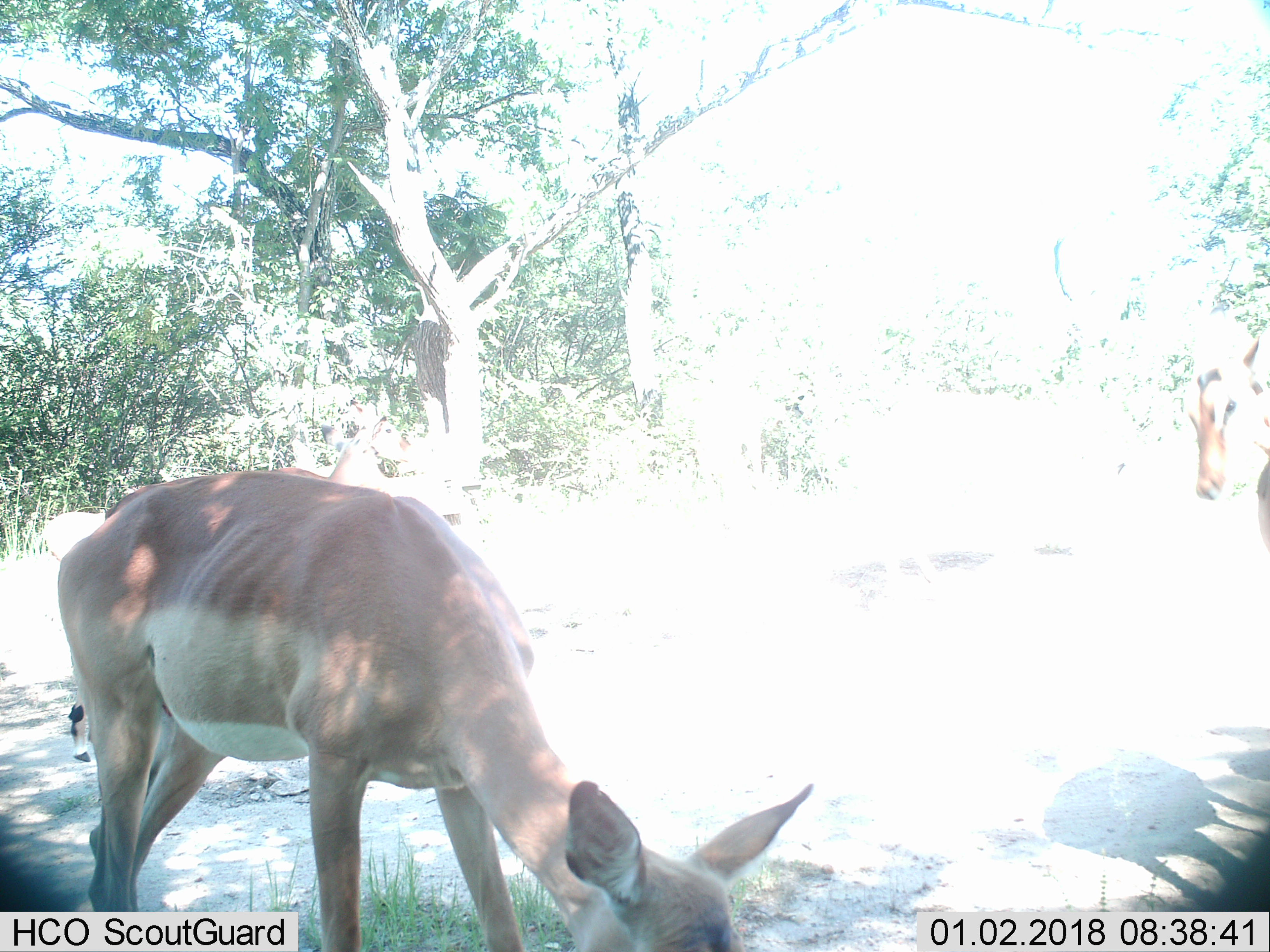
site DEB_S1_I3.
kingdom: Animalia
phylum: Chordata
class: Mammalia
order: Artiodactyla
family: Bovidae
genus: Aepyceros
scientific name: Aepyceros melampus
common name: impala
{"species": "impala (Aepyceros melampus)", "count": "3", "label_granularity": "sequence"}